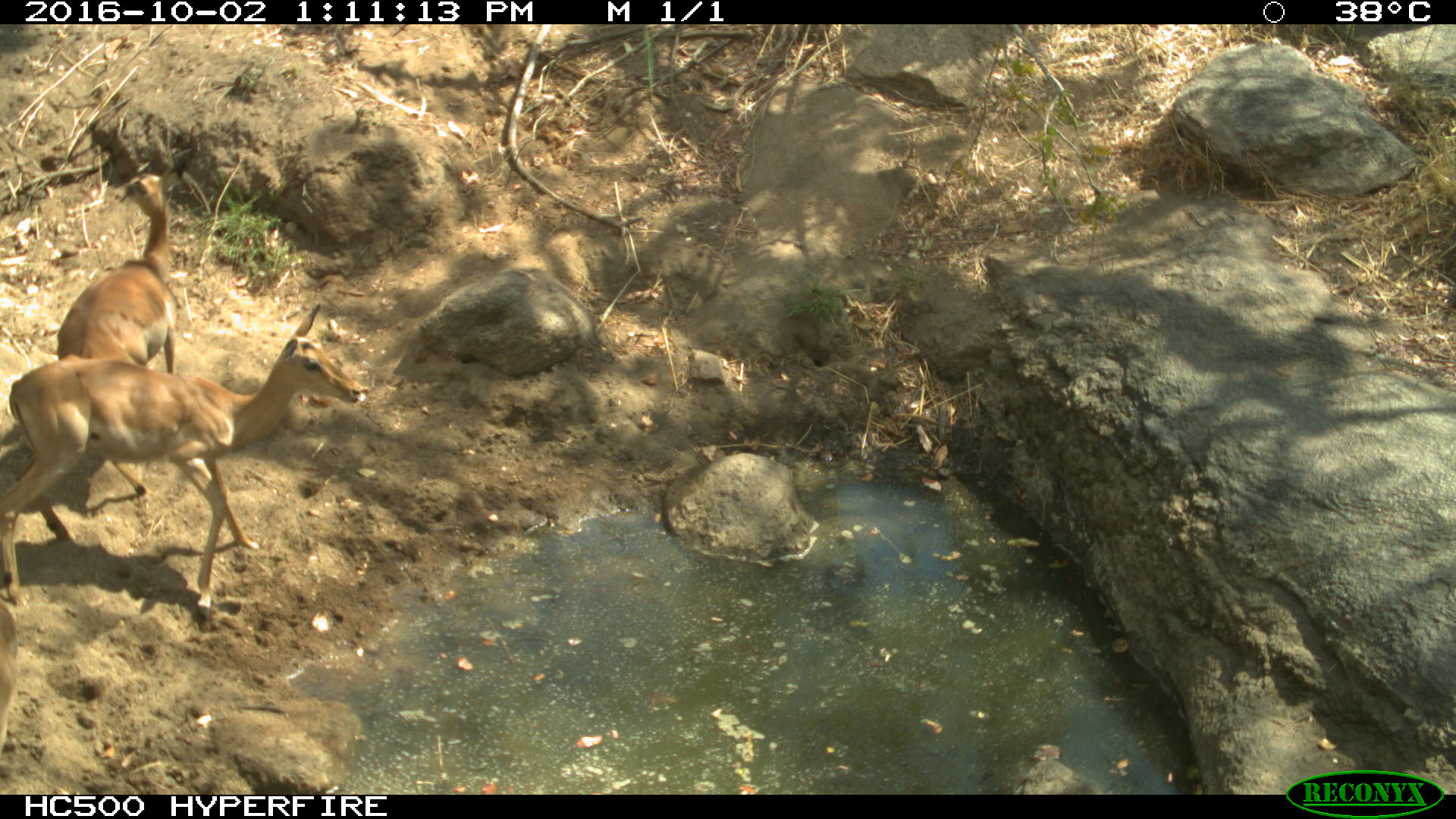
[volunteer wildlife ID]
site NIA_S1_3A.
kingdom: Animalia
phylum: Chordata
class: Mammalia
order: Artiodactyla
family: Bovidae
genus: Aepyceros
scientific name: Aepyceros melampus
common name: impala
Impala (Aepyceros melampus), count 2. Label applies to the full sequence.